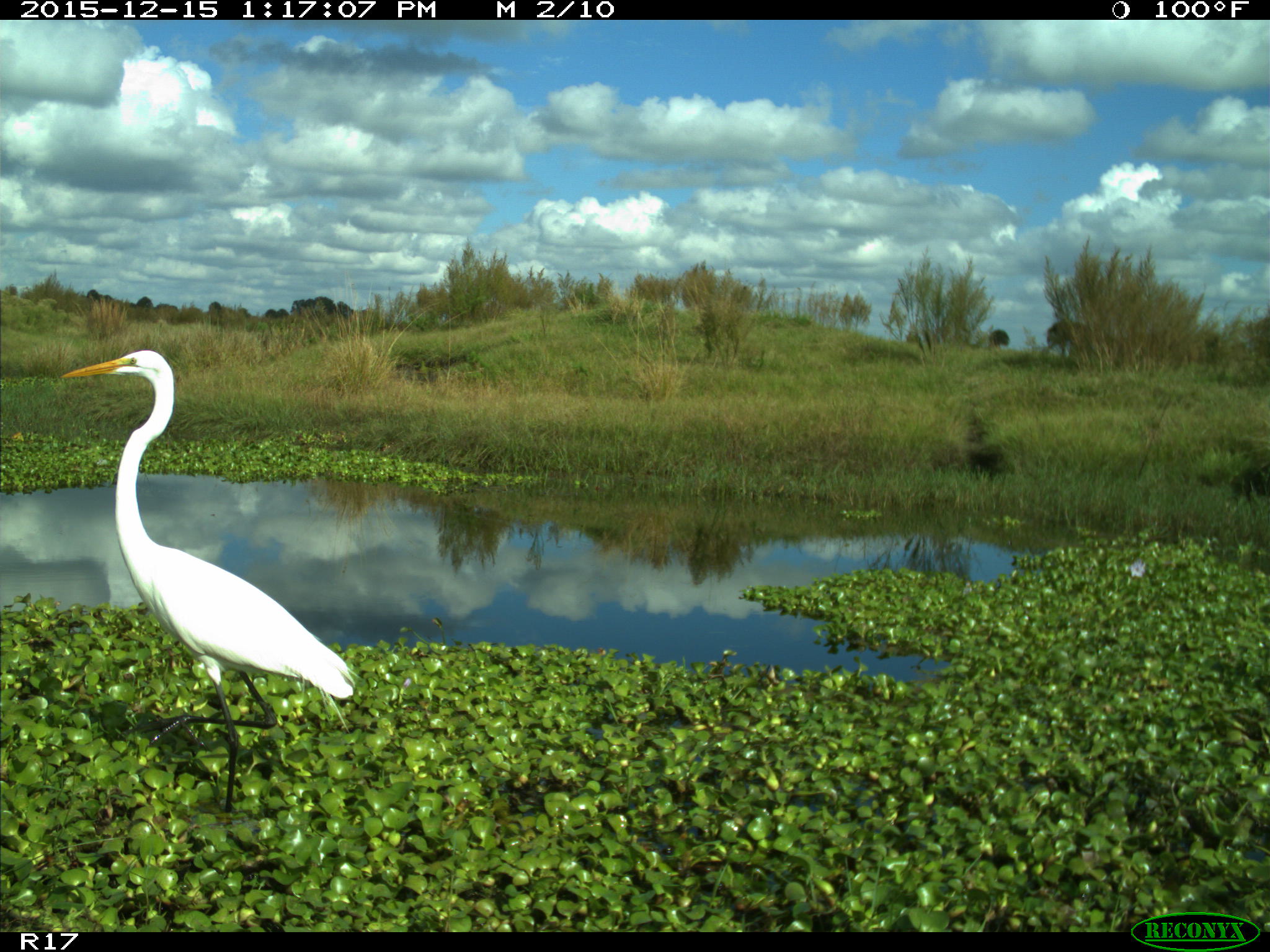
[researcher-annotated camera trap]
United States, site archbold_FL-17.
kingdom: Animalia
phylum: Chordata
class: Aves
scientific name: Aves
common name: birds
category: unidentified bird